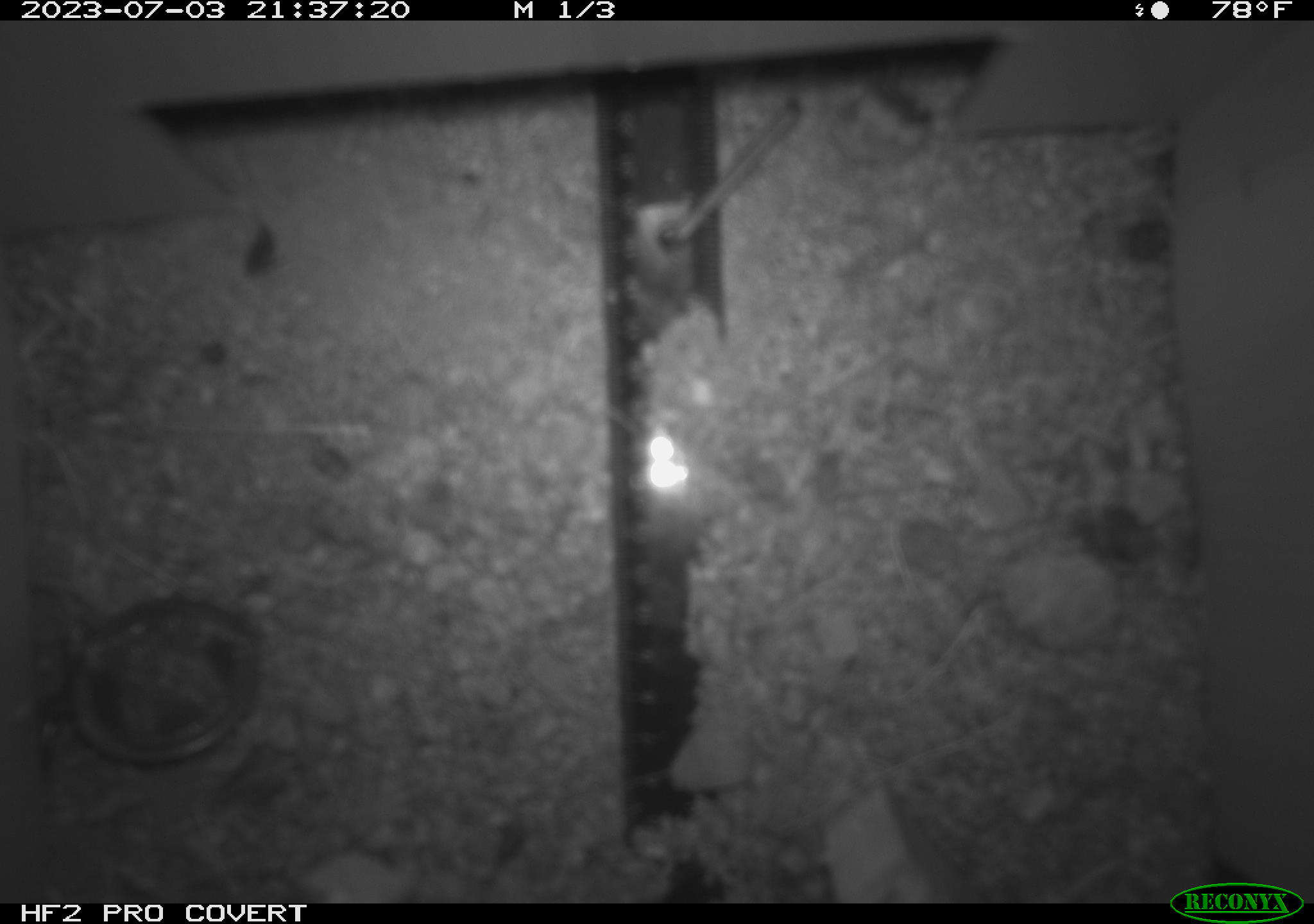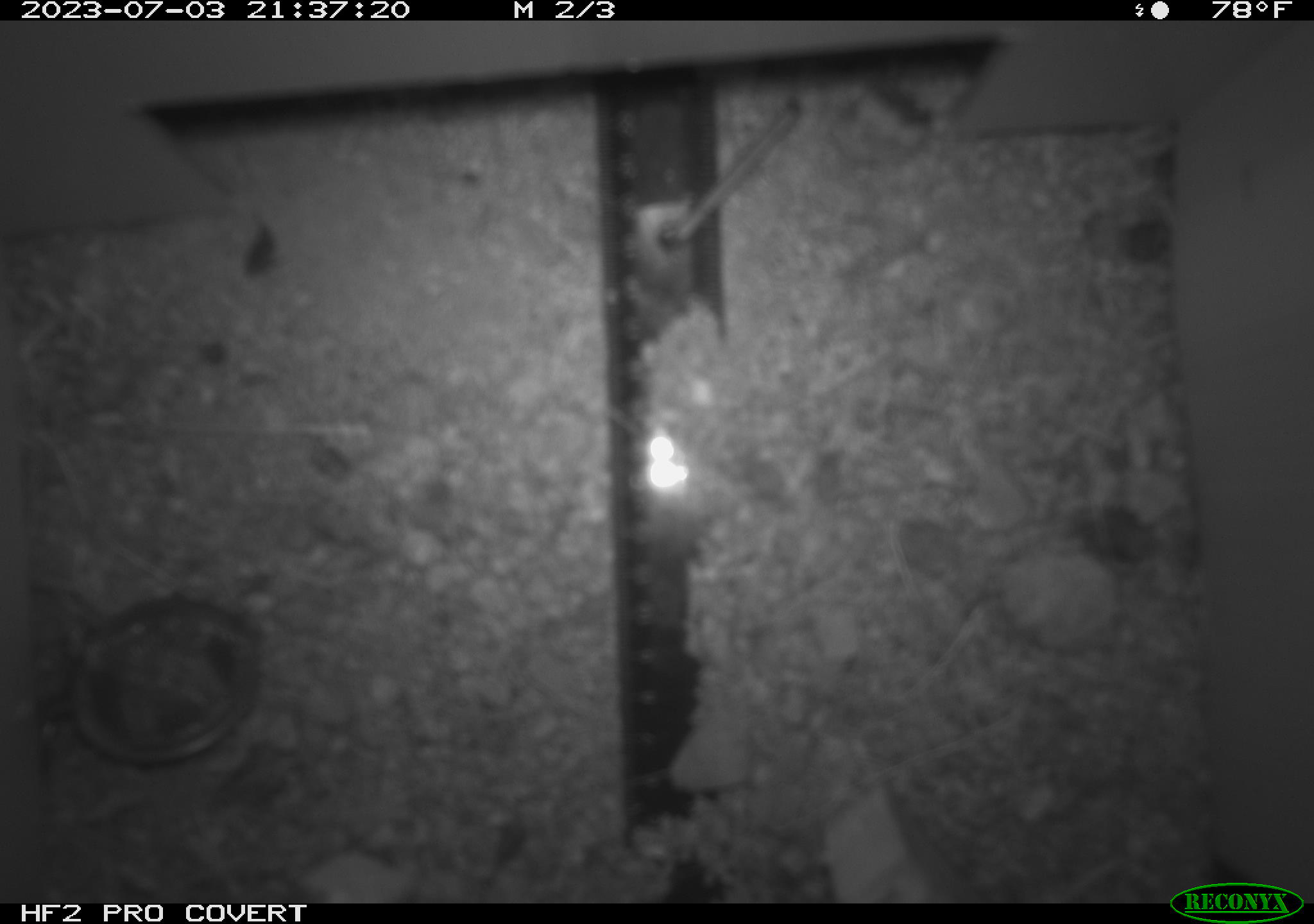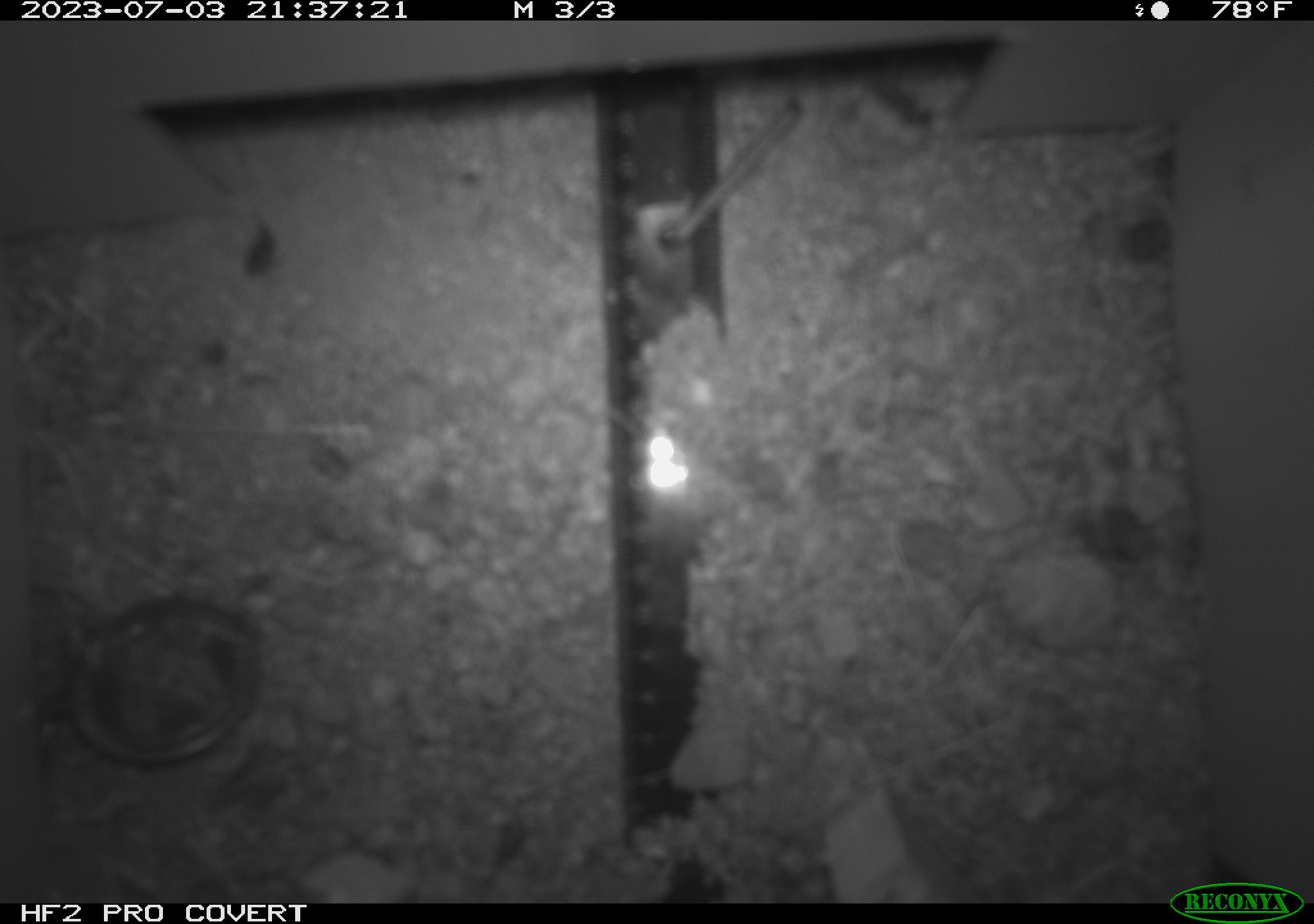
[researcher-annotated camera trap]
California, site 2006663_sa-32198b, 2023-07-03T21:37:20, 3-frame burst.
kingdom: Animalia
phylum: Chordata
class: Mammalia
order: Rodentia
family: Heteromyidae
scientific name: Heteromyidae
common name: kangaroo rats and pocket mice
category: heteromyidae family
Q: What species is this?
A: Heteromyidae family (kangaroo rats and pocket mice) (Heteromyidae).